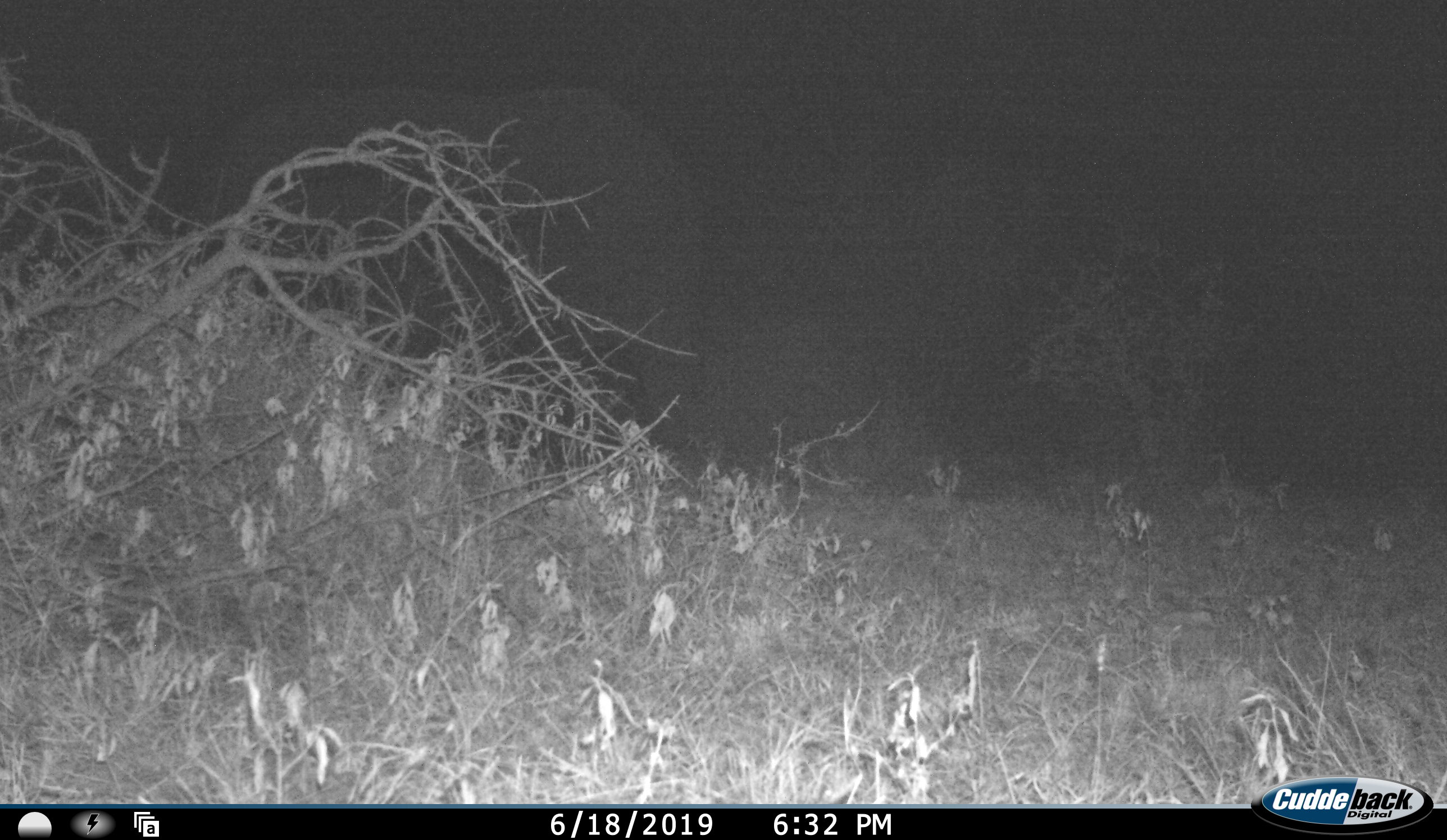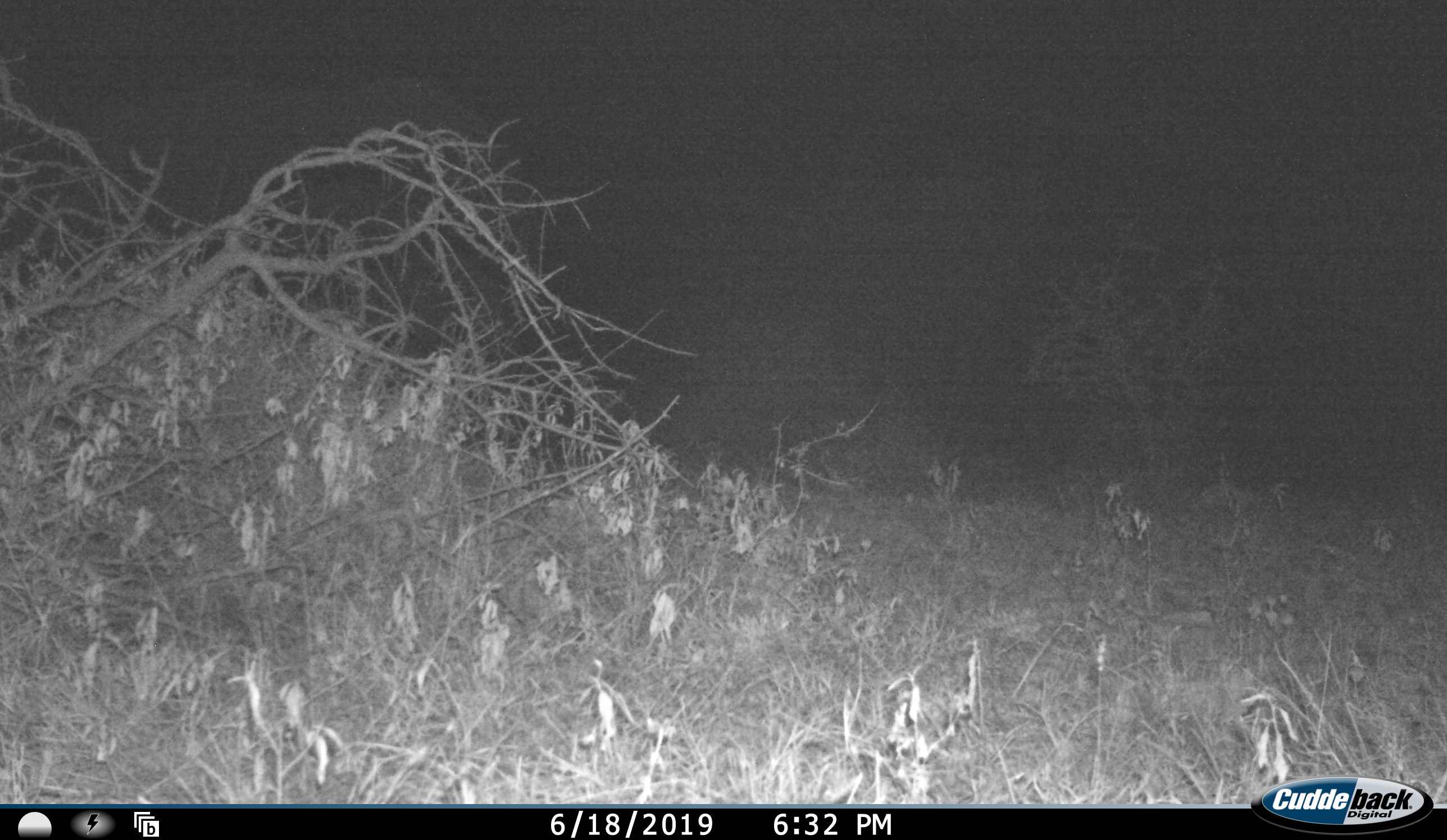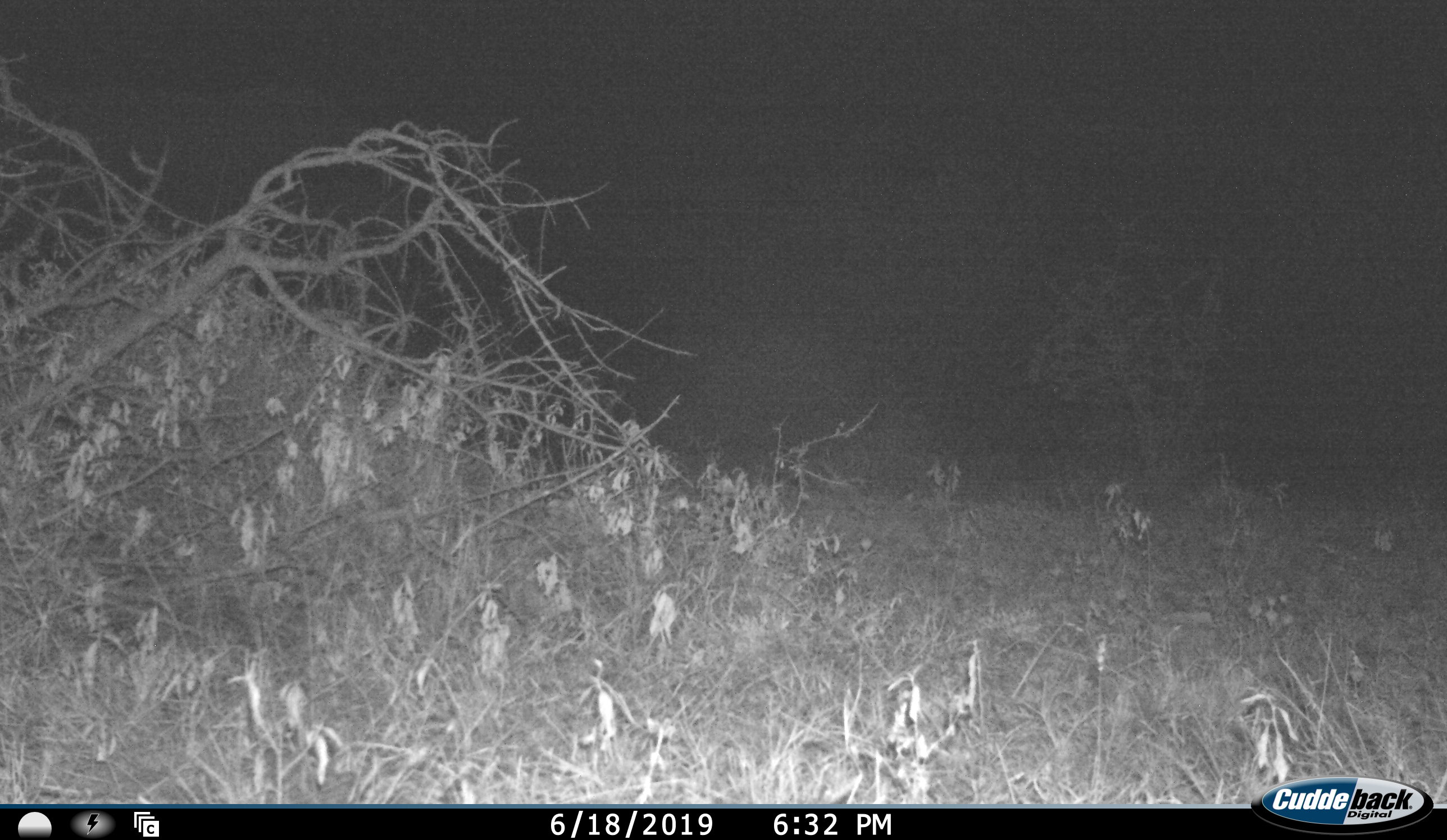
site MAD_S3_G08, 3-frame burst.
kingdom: Animalia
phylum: Chordata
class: Mammalia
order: Proboscidea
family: Elephantidae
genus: Loxodonta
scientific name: Loxodonta africana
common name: african bush elephant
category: elephant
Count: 1.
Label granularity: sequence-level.